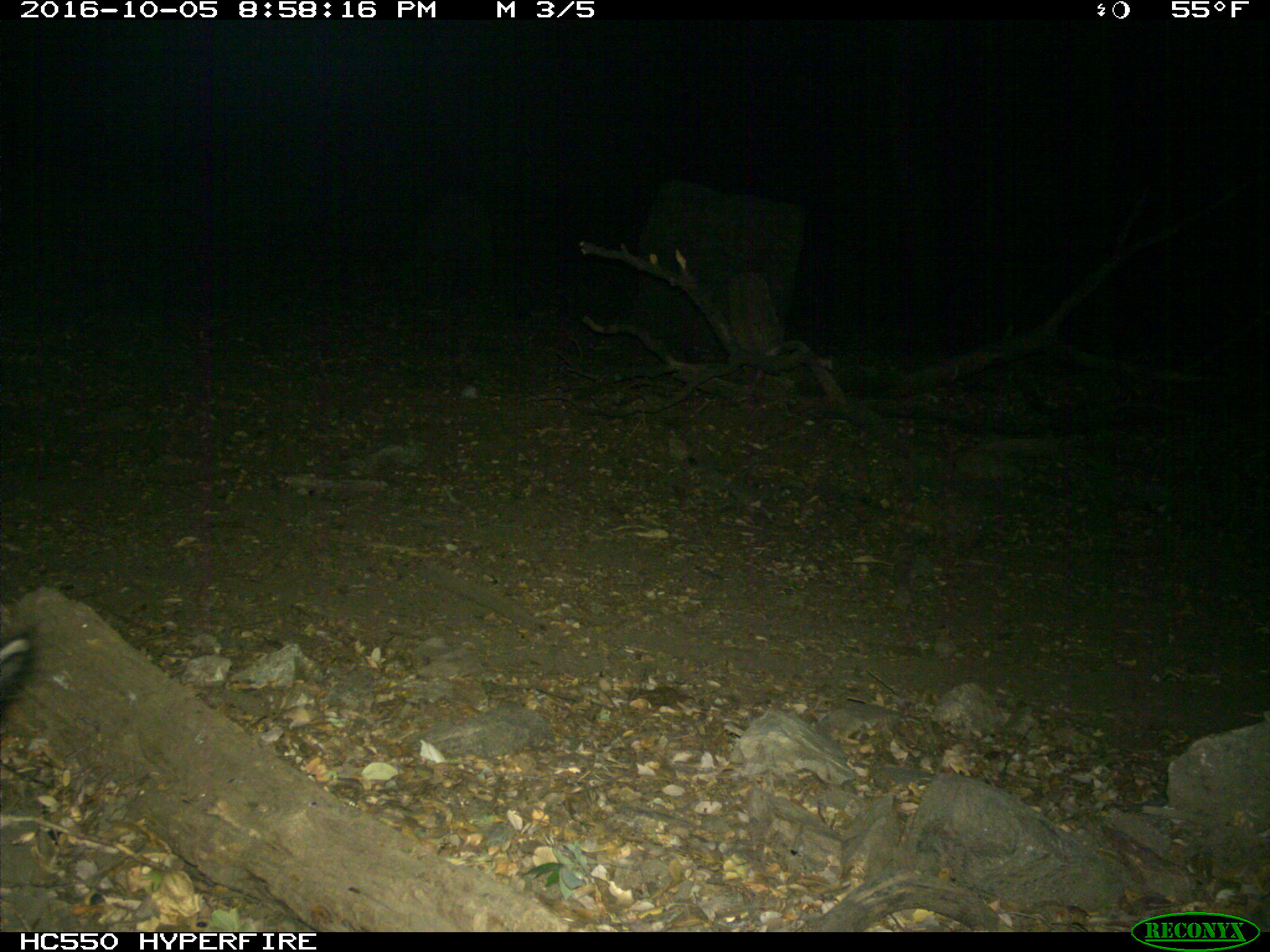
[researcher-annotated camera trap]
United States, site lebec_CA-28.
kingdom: Animalia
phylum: Chordata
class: Mammalia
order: Artiodactyla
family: Suidae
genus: Sus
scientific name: Sus scrofa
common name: wild boar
Sus scrofa (wild boar).